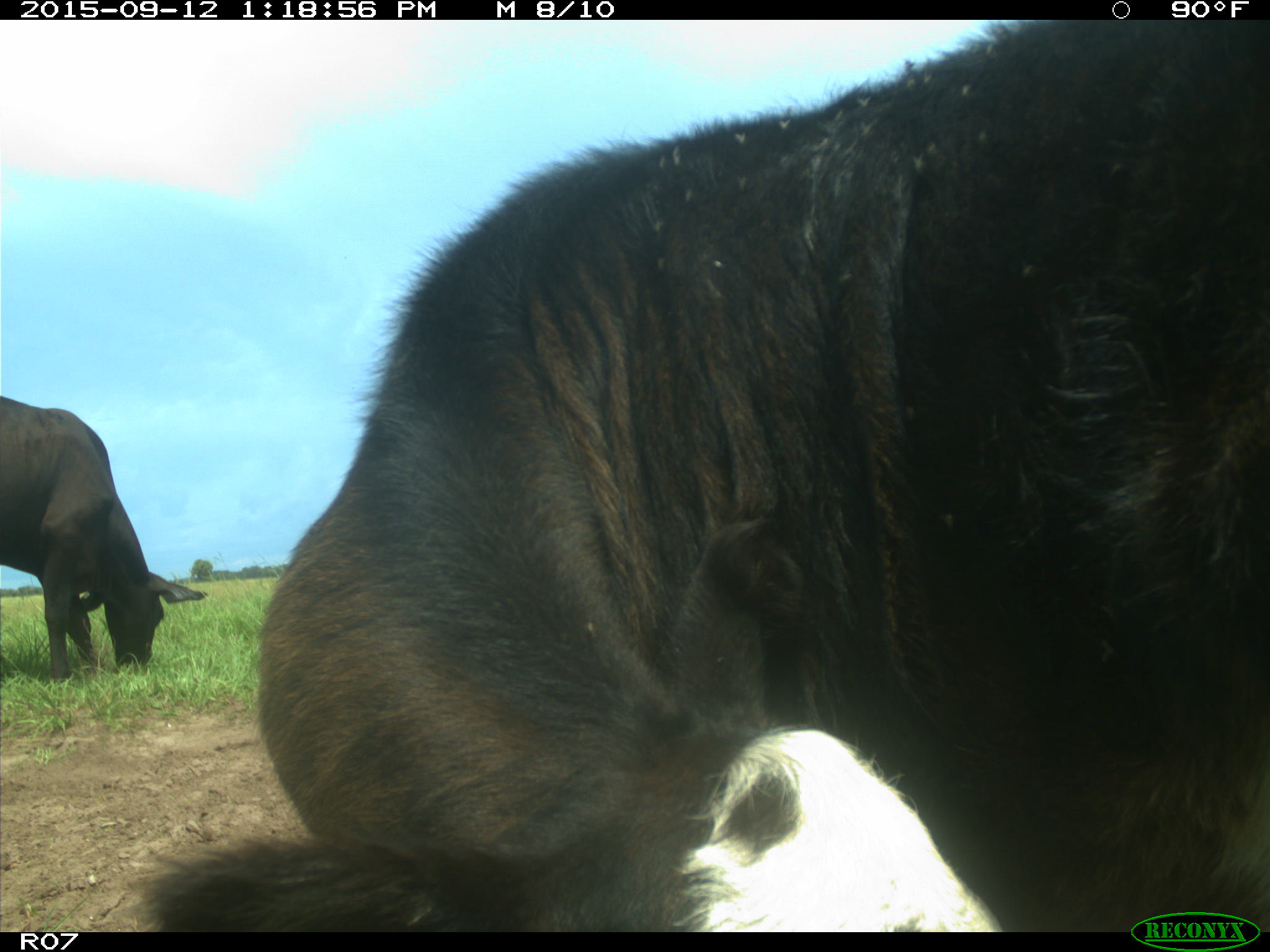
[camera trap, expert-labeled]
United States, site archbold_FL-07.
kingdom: Animalia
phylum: Chordata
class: Mammalia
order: Artiodactyla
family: Bovidae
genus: Bos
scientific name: Bos taurus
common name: domestic cow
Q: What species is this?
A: Bos taurus (domestic cow).